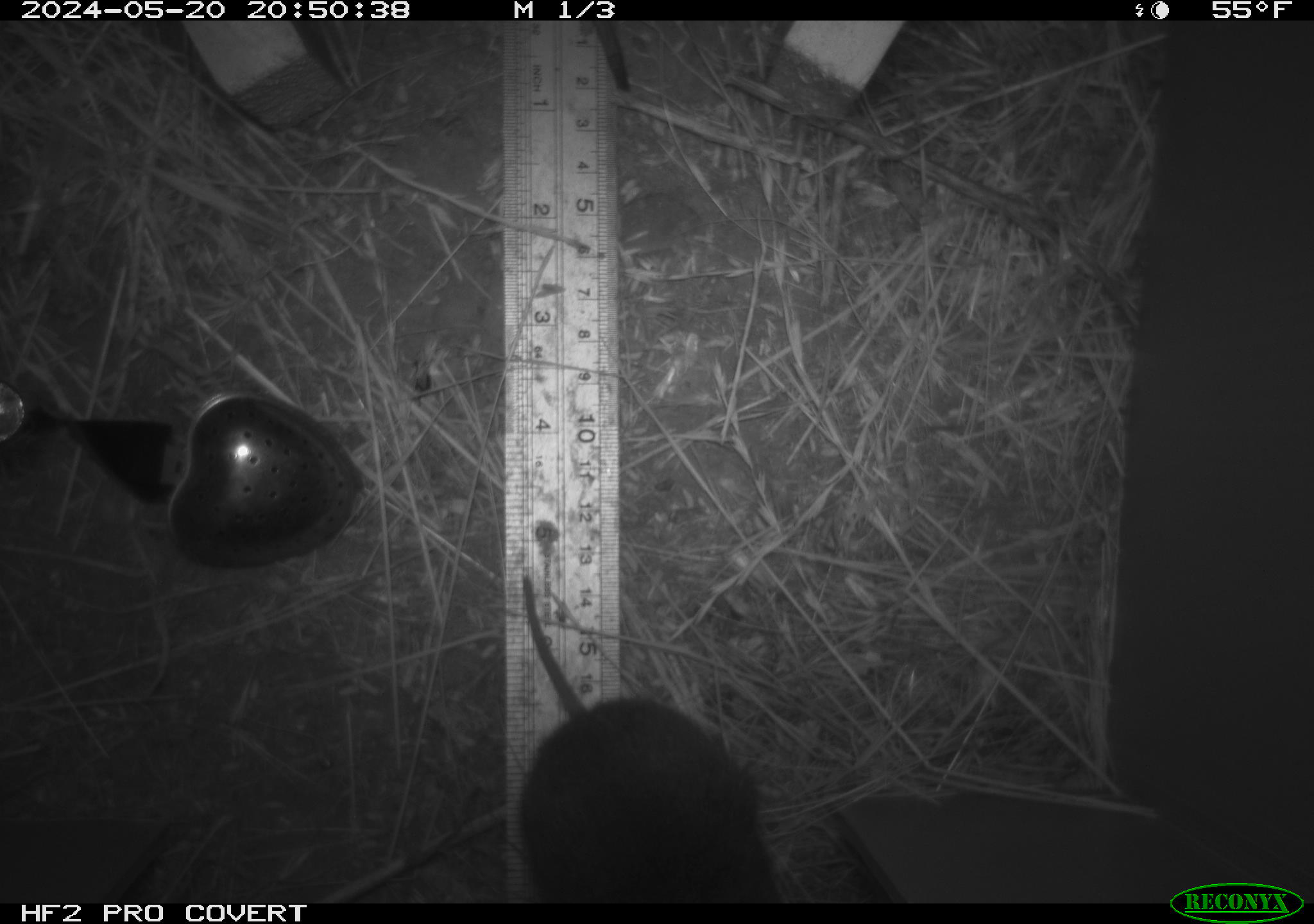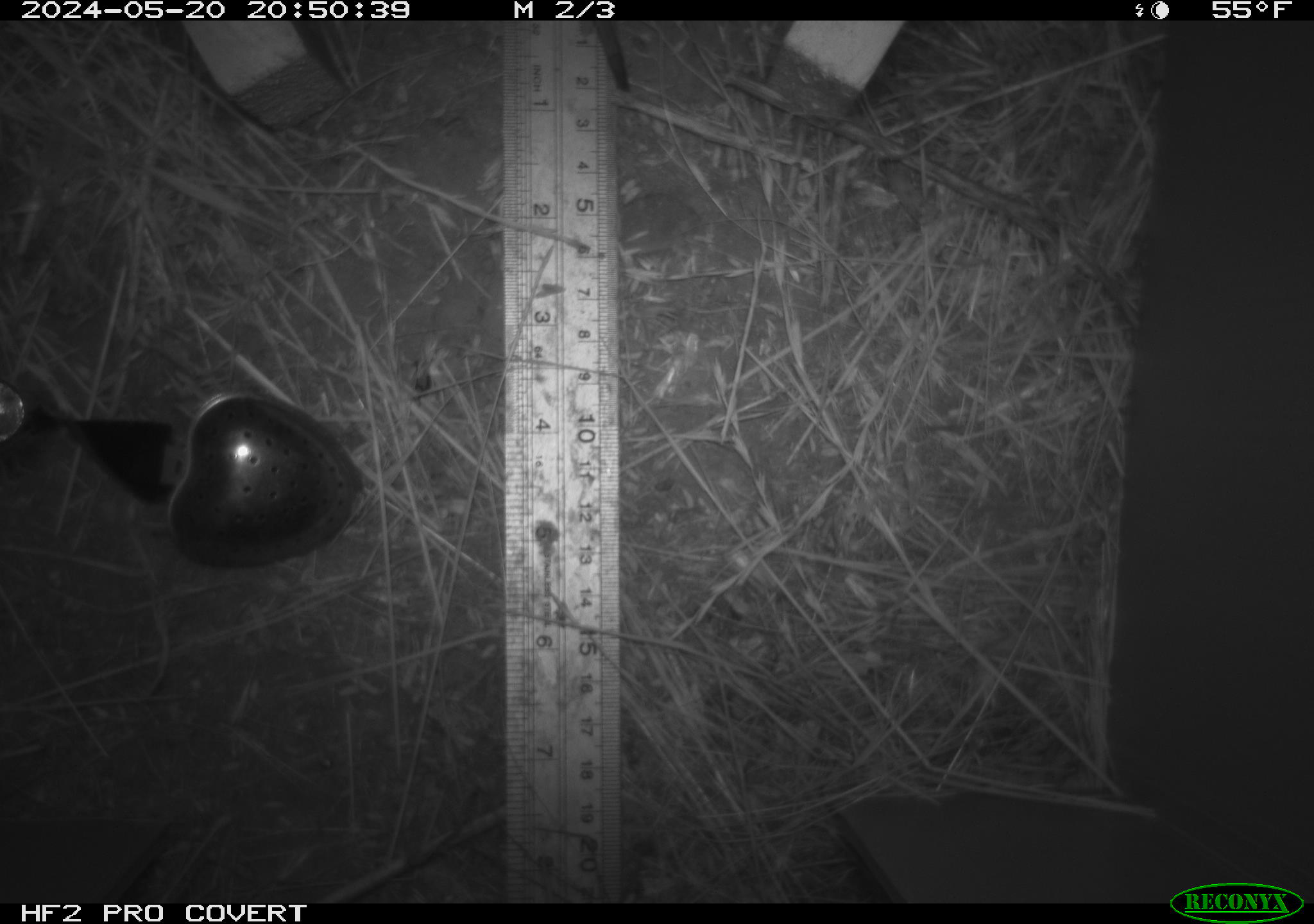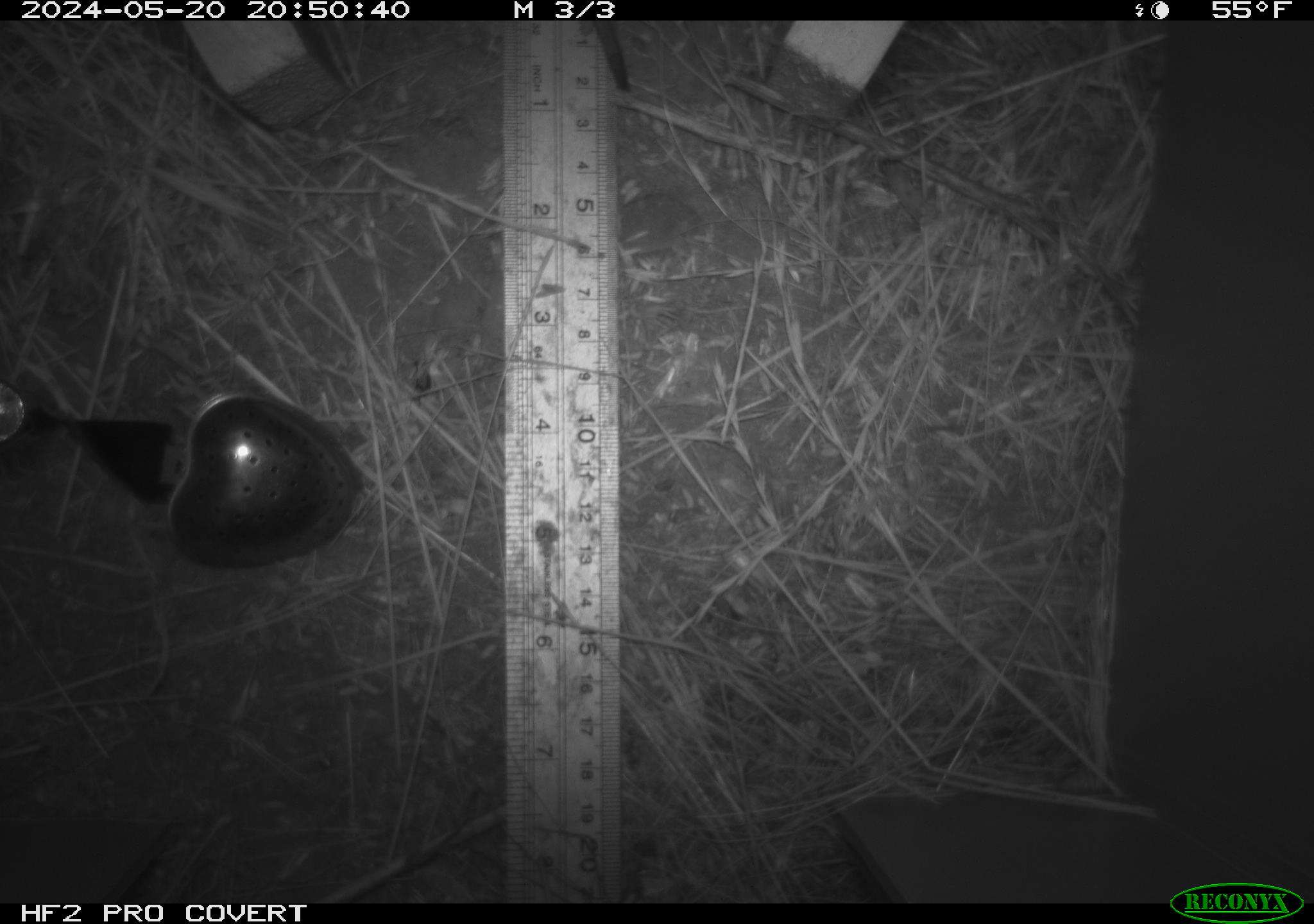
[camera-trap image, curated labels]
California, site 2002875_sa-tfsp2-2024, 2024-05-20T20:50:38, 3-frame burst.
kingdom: Animalia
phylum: Chordata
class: Mammalia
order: Rodentia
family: Cricetidae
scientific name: Arvicolinae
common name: voles, lemmings, and muskrats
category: arvicolinae subfamily